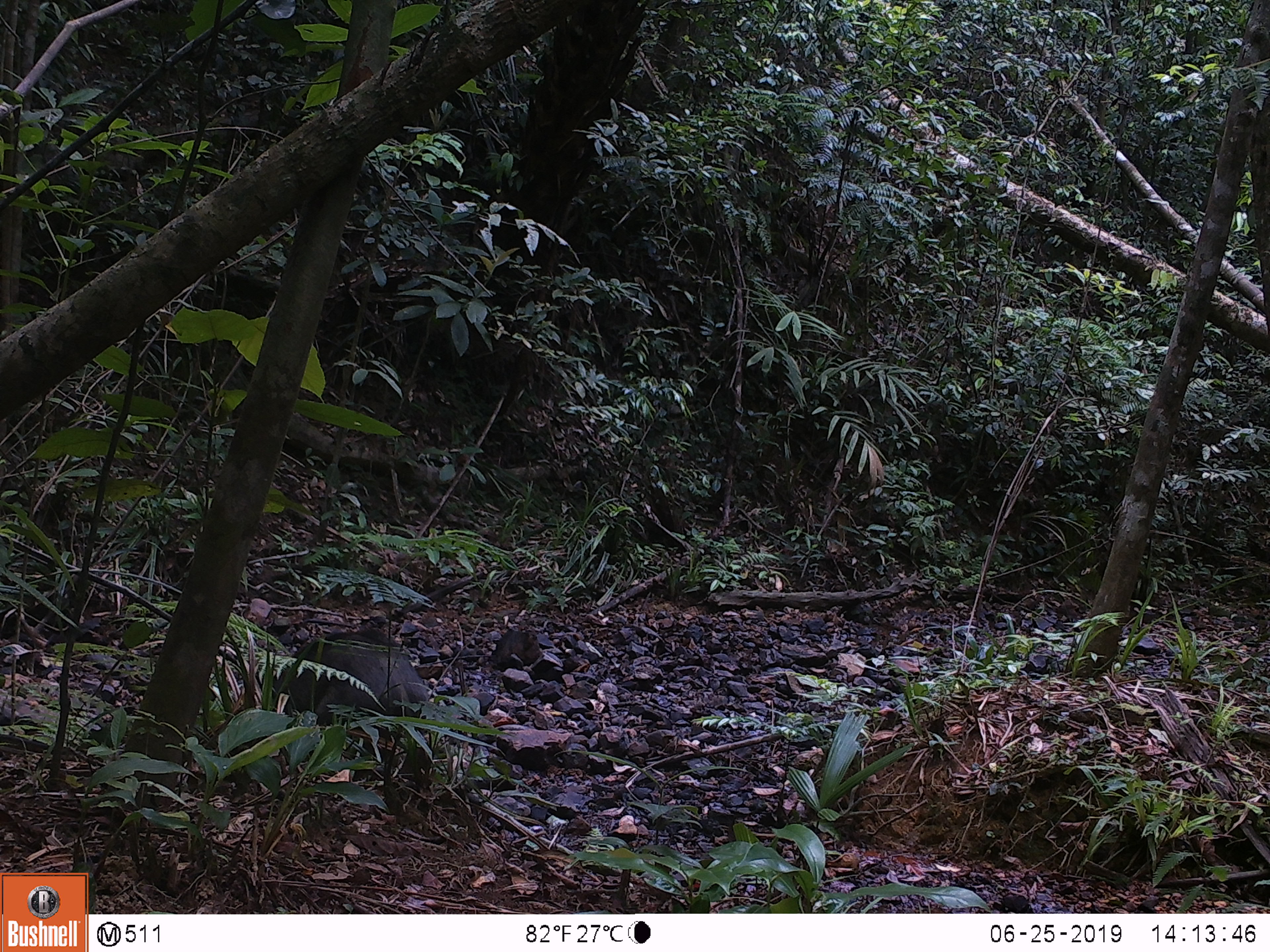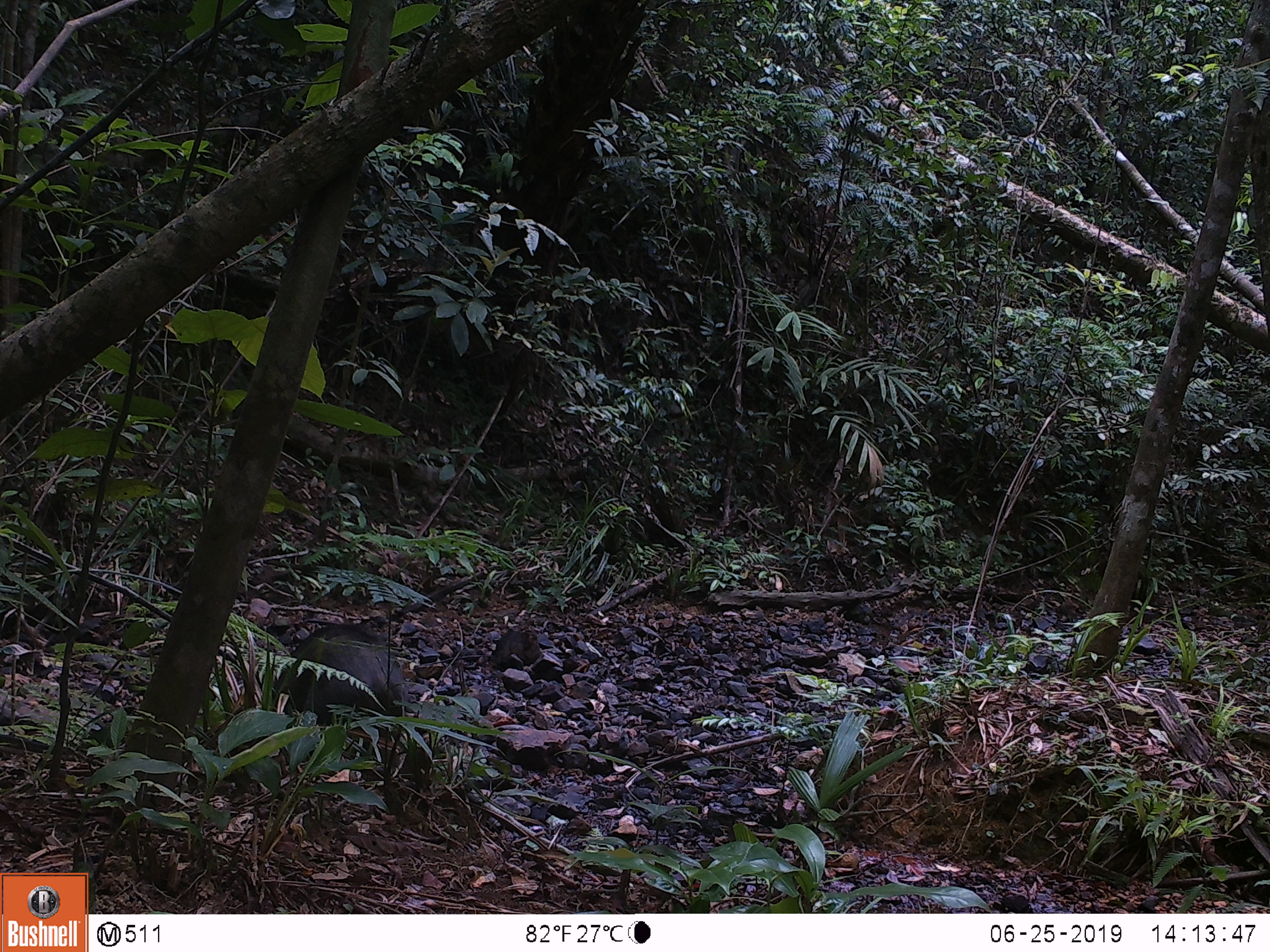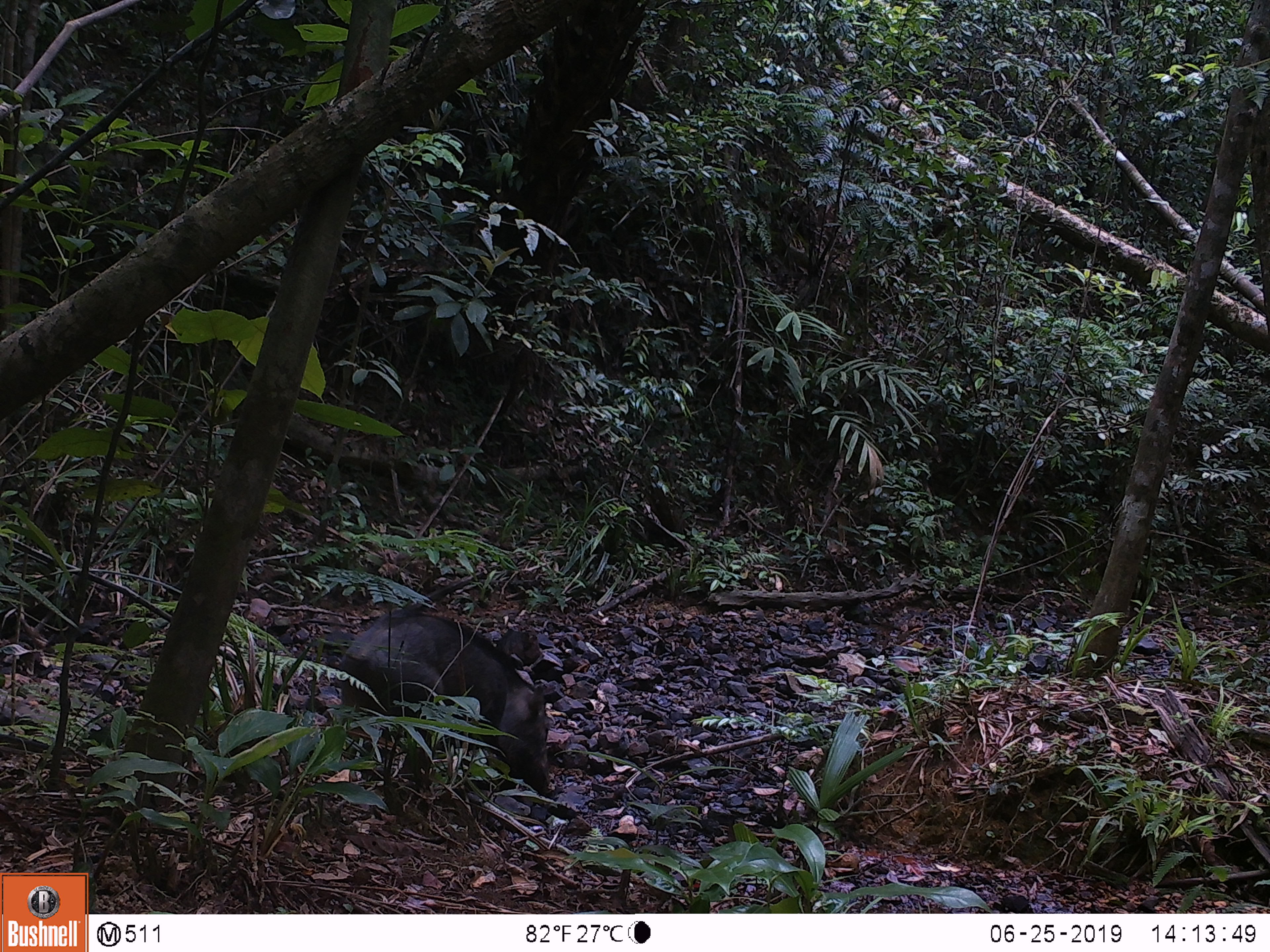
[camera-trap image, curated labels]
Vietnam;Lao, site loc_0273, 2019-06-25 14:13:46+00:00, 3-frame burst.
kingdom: Animalia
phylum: Chordata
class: Mammalia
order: Artiodactyla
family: Suidae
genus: Sus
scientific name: Sus scrofa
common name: eurasian wild pig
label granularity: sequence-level